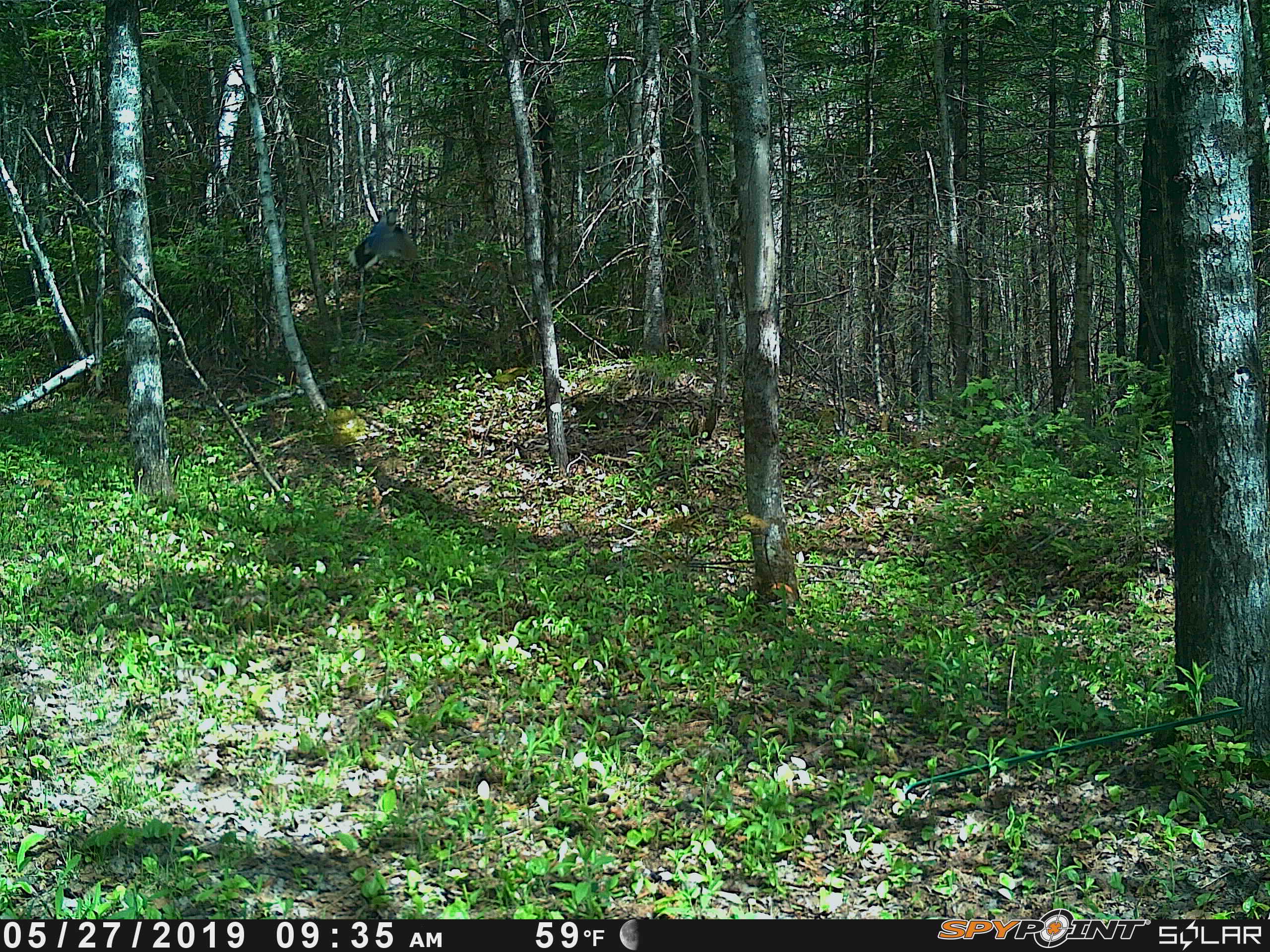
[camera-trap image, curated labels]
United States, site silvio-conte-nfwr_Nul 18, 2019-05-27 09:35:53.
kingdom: Animalia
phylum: Chordata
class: Aves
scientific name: Aves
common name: bird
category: bird sp.